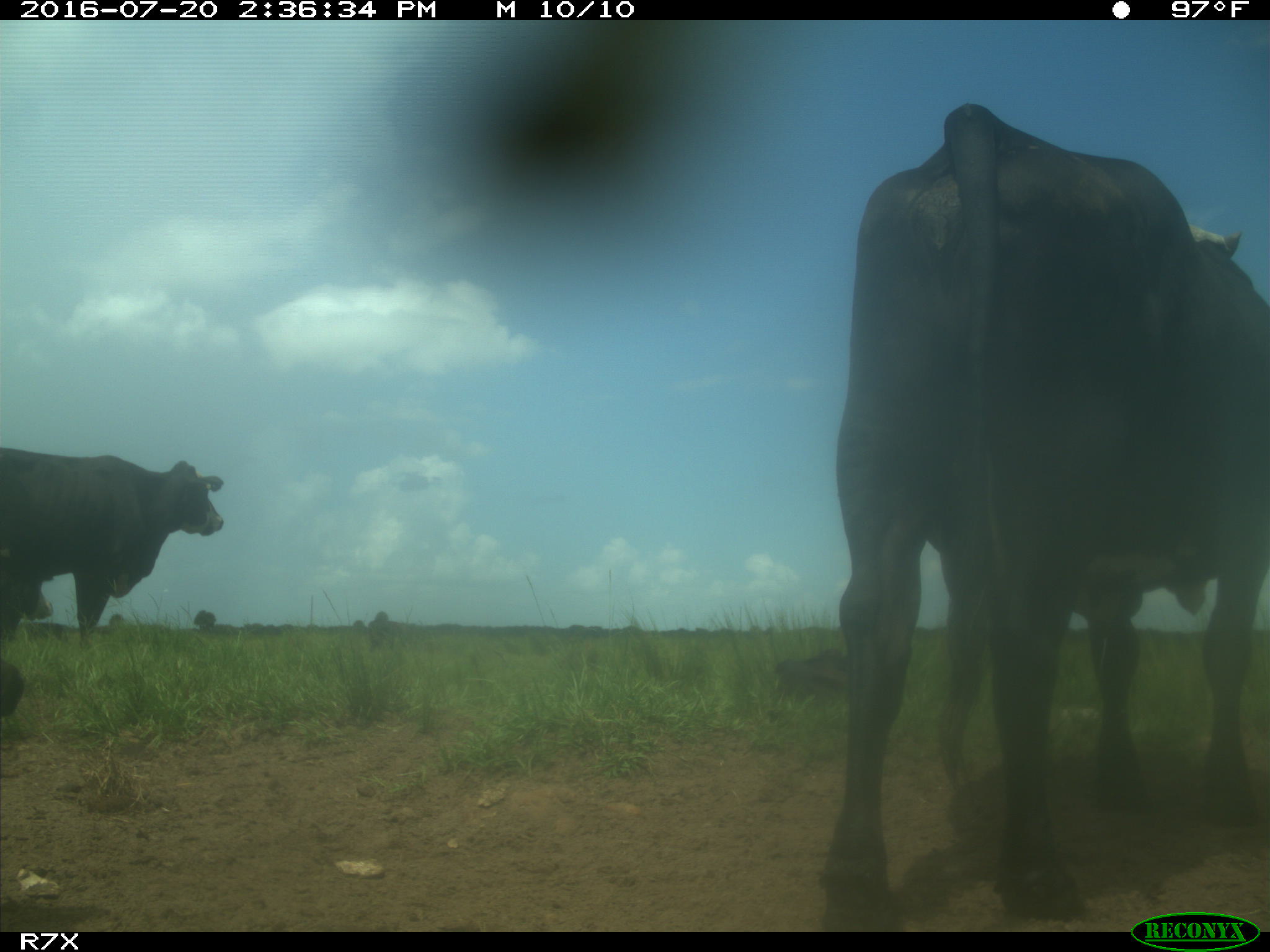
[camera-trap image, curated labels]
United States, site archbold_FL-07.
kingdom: Animalia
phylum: Chordata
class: Mammalia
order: Artiodactyla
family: Bovidae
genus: Bos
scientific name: Bos taurus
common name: domestic cow